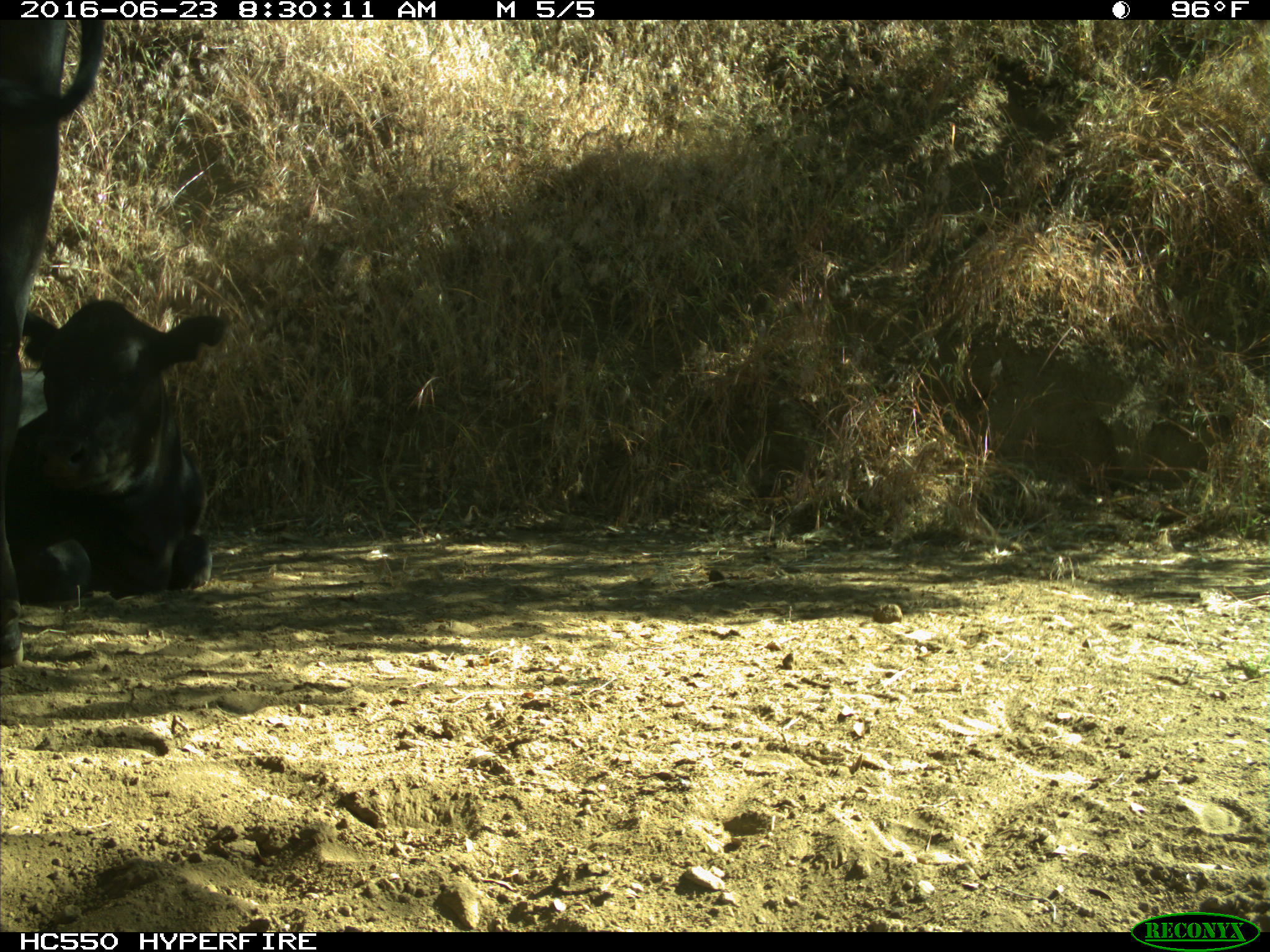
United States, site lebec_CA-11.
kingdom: Animalia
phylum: Chordata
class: Mammalia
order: Artiodactyla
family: Bovidae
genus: Bos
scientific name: Bos taurus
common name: domestic cow